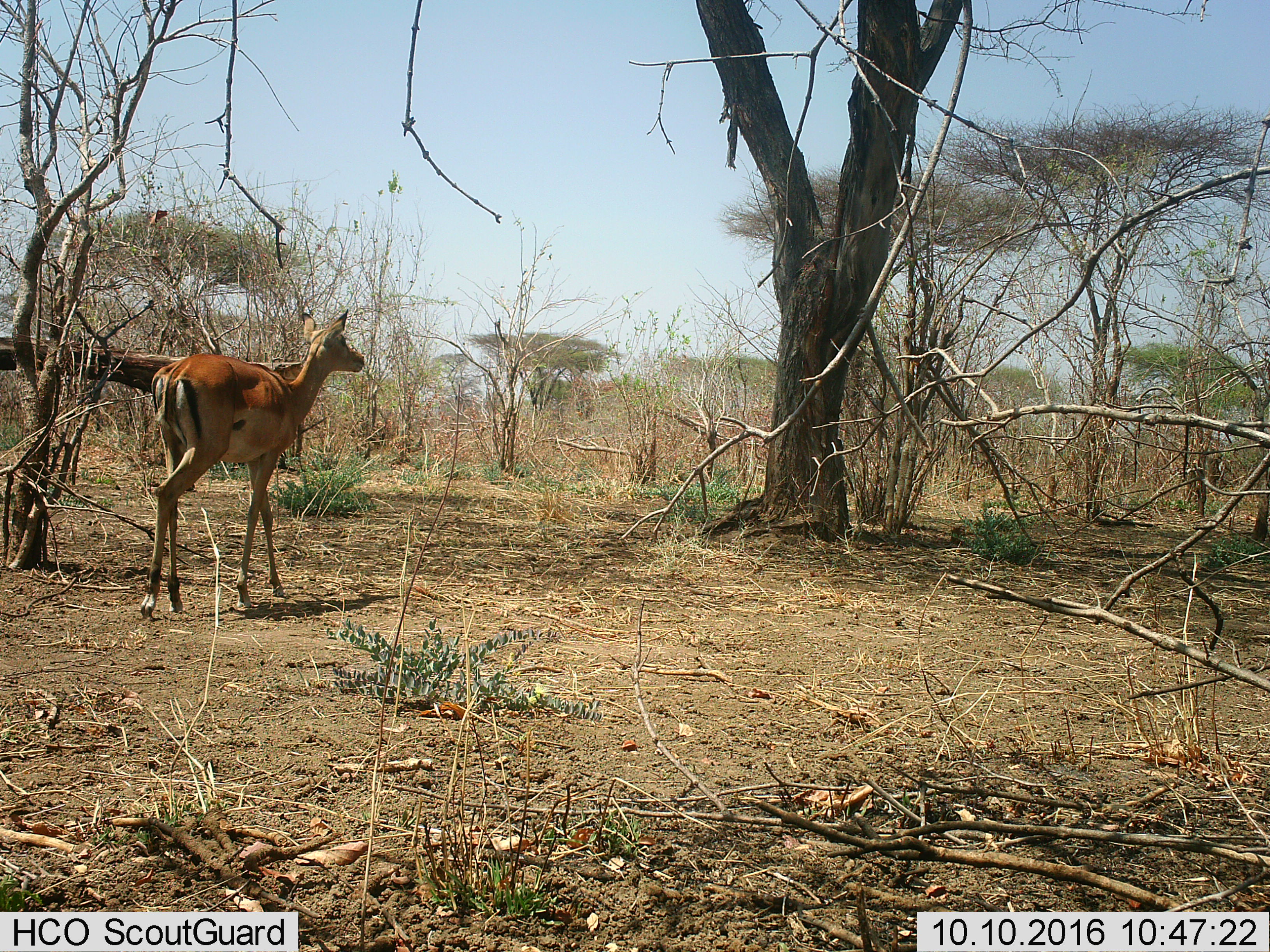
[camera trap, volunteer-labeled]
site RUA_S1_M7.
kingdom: Animalia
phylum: Chordata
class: Mammalia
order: Artiodactyla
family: Bovidae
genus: Aepyceros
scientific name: Aepyceros melampus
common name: impala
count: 1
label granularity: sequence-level